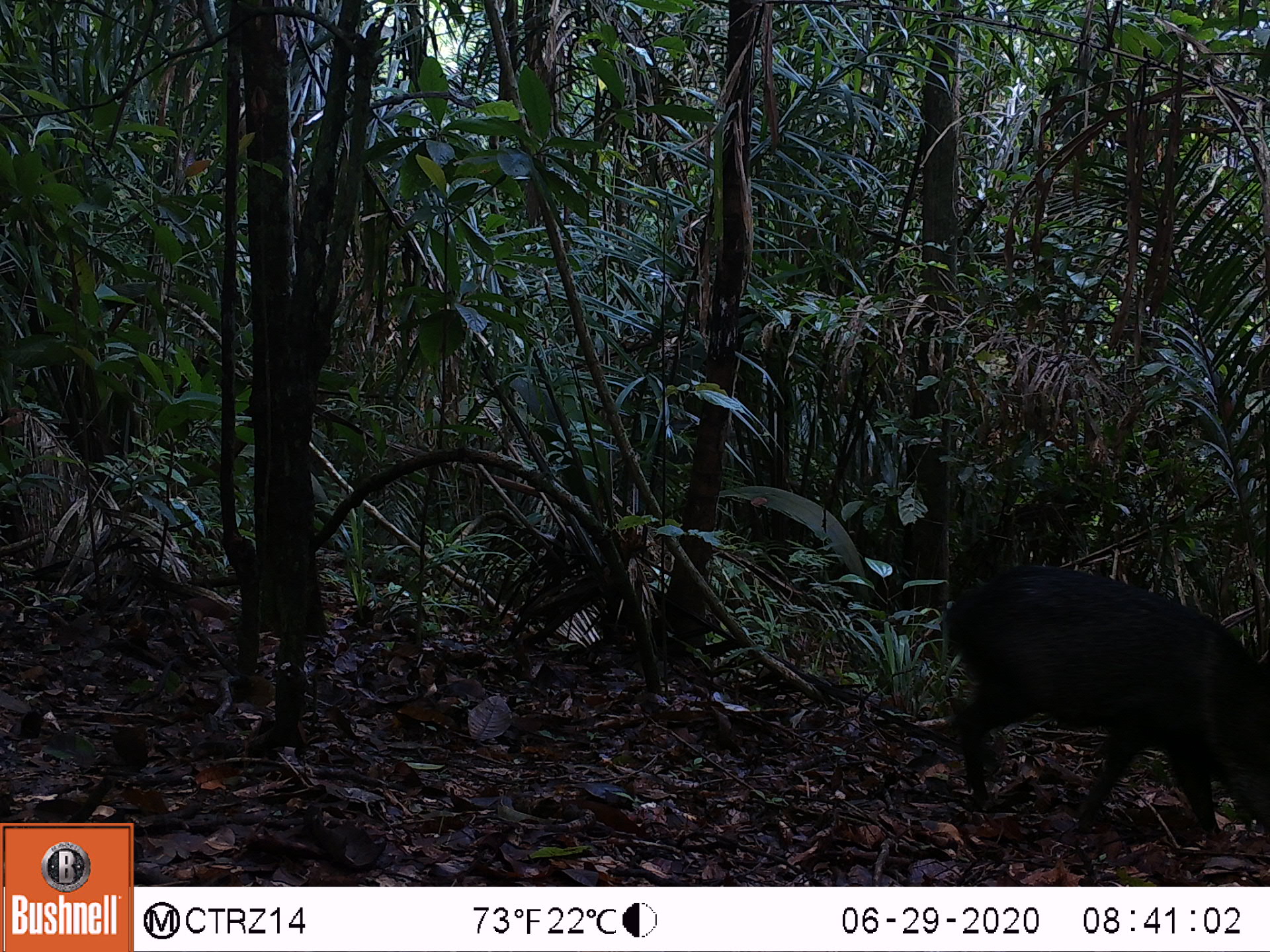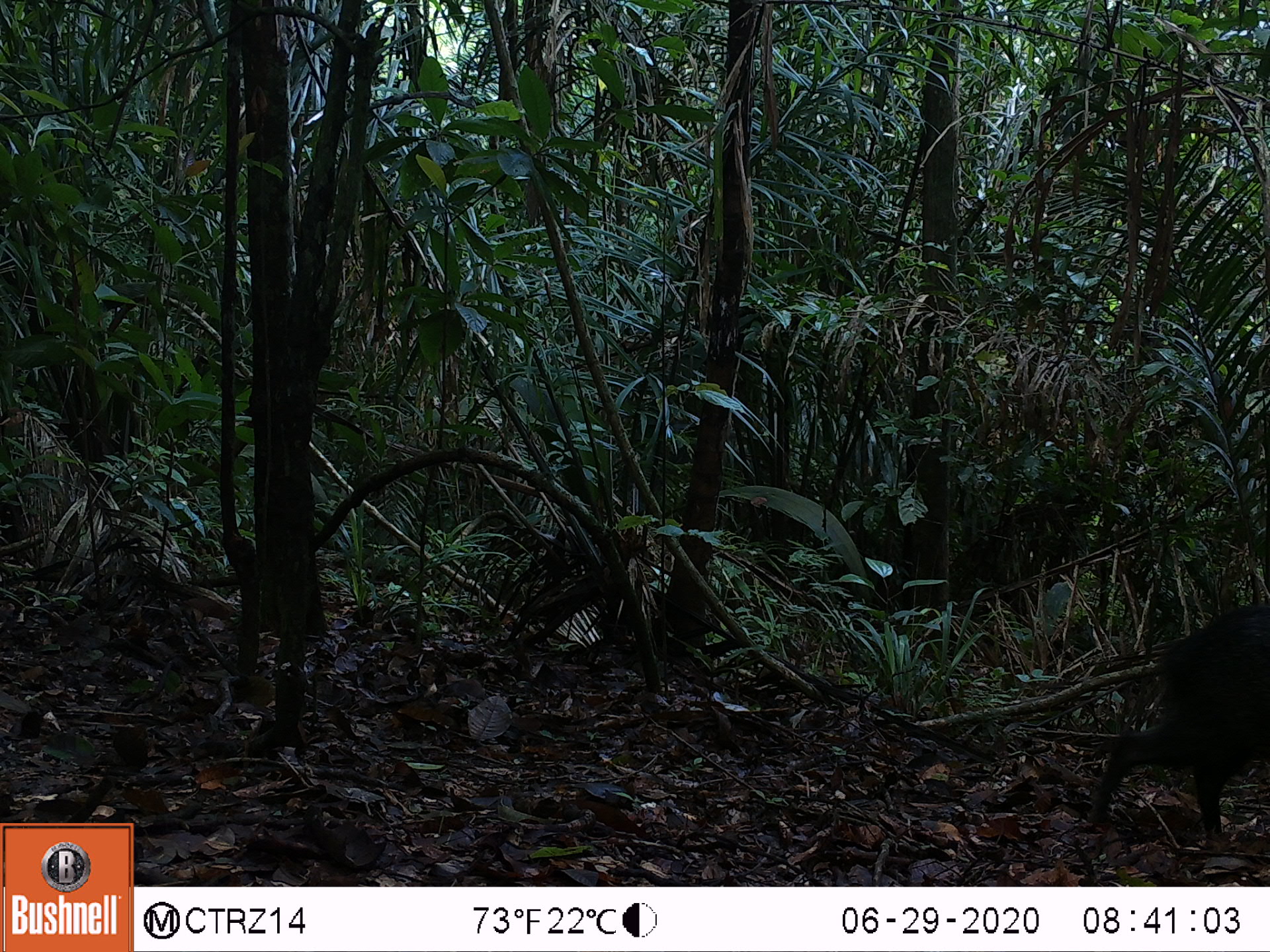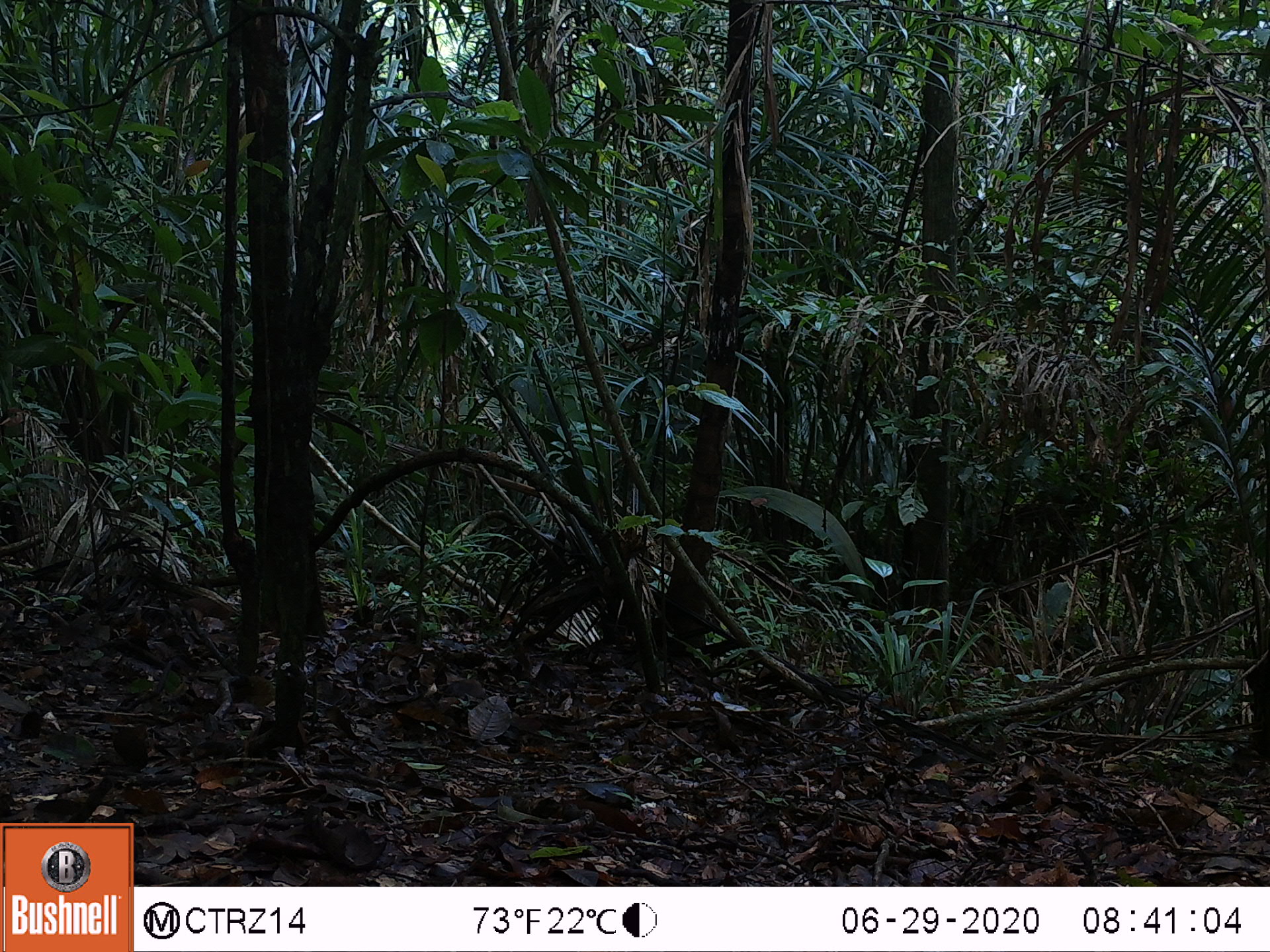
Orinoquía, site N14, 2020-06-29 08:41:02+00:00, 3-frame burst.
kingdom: Animalia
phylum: Chordata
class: Mammalia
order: Artiodactyla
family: Tayassuidae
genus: Pecari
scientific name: Pecari tajacu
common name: collared peccary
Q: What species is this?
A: Collared peccary (Pecari tajacu).